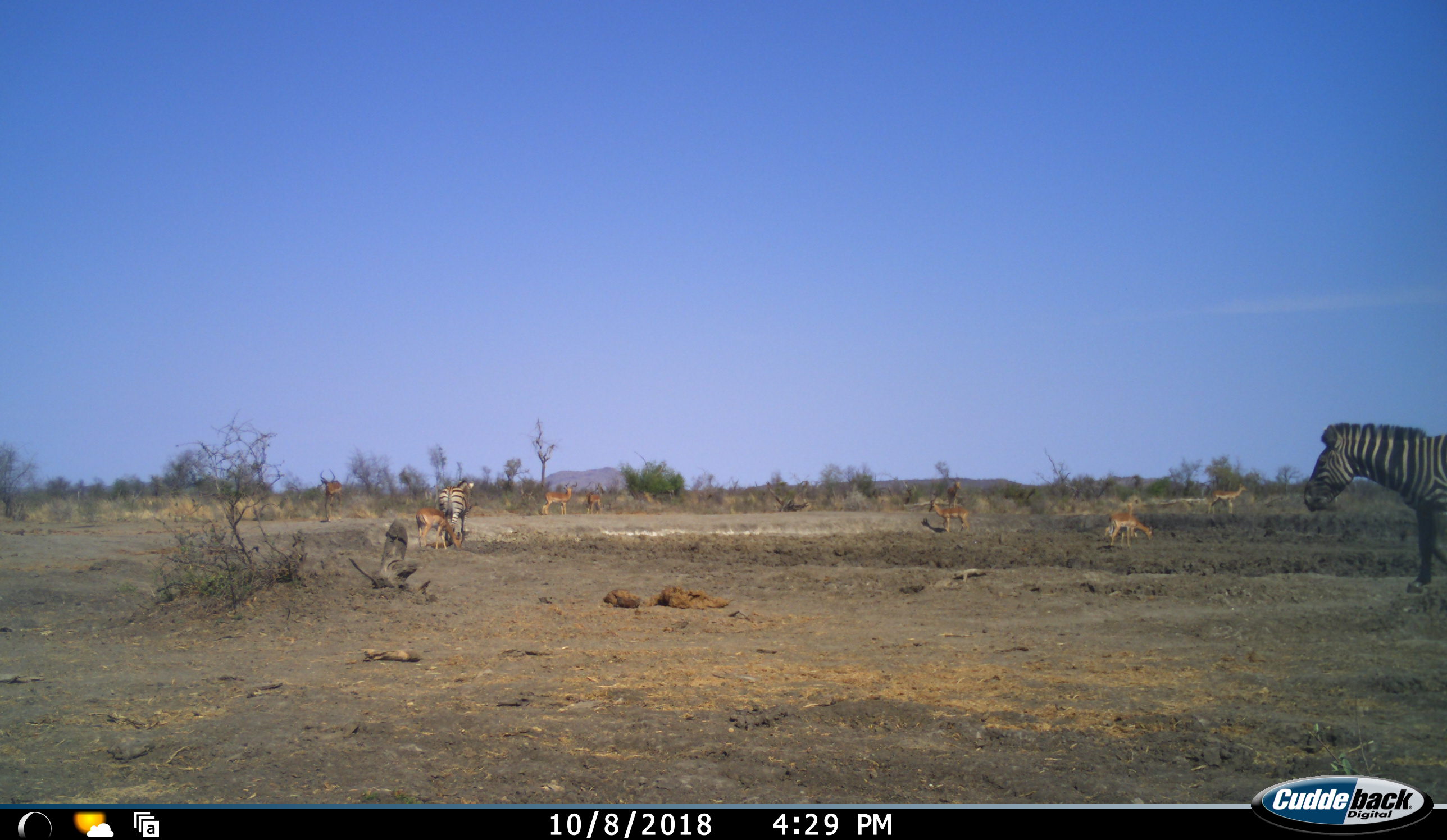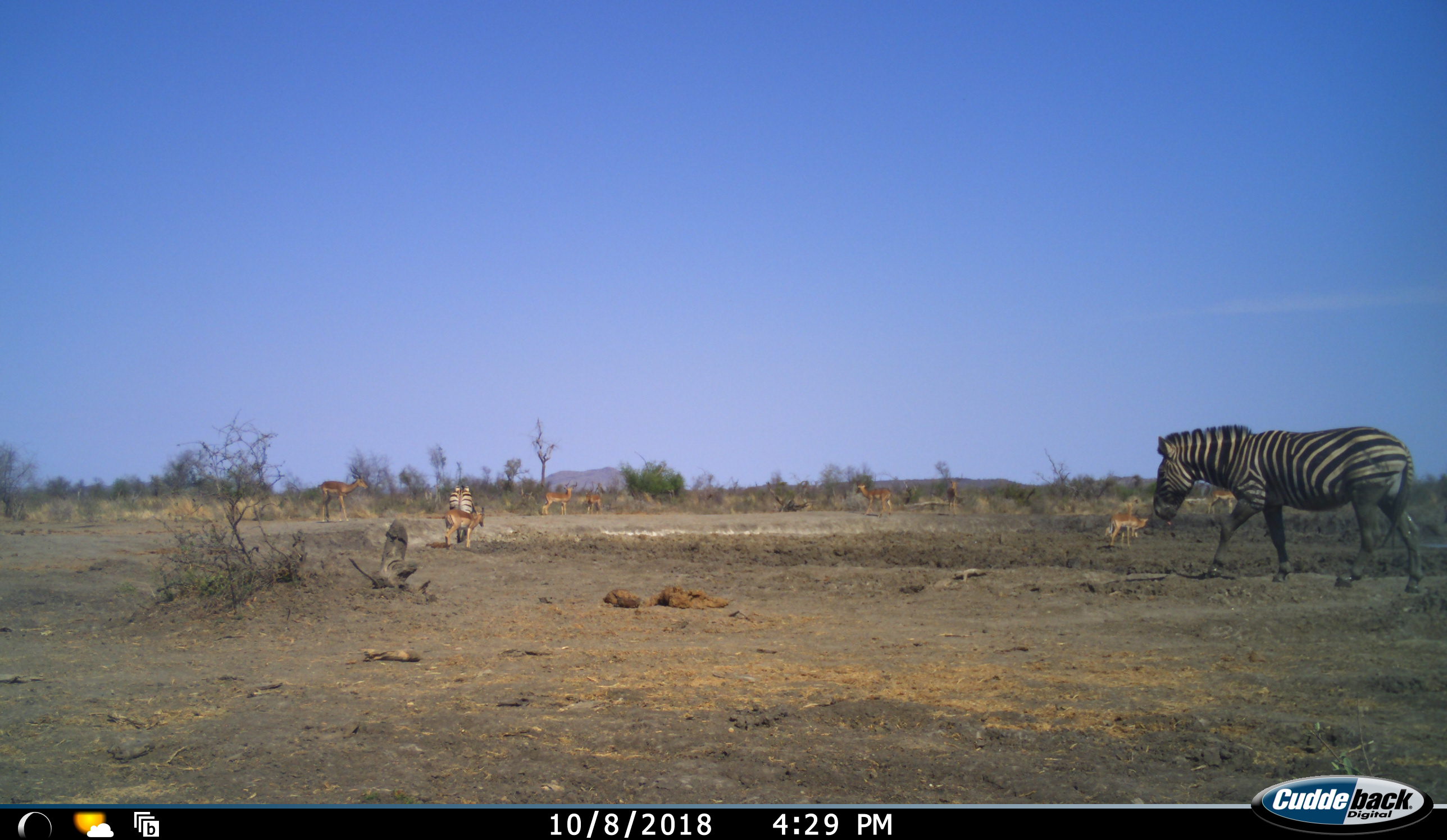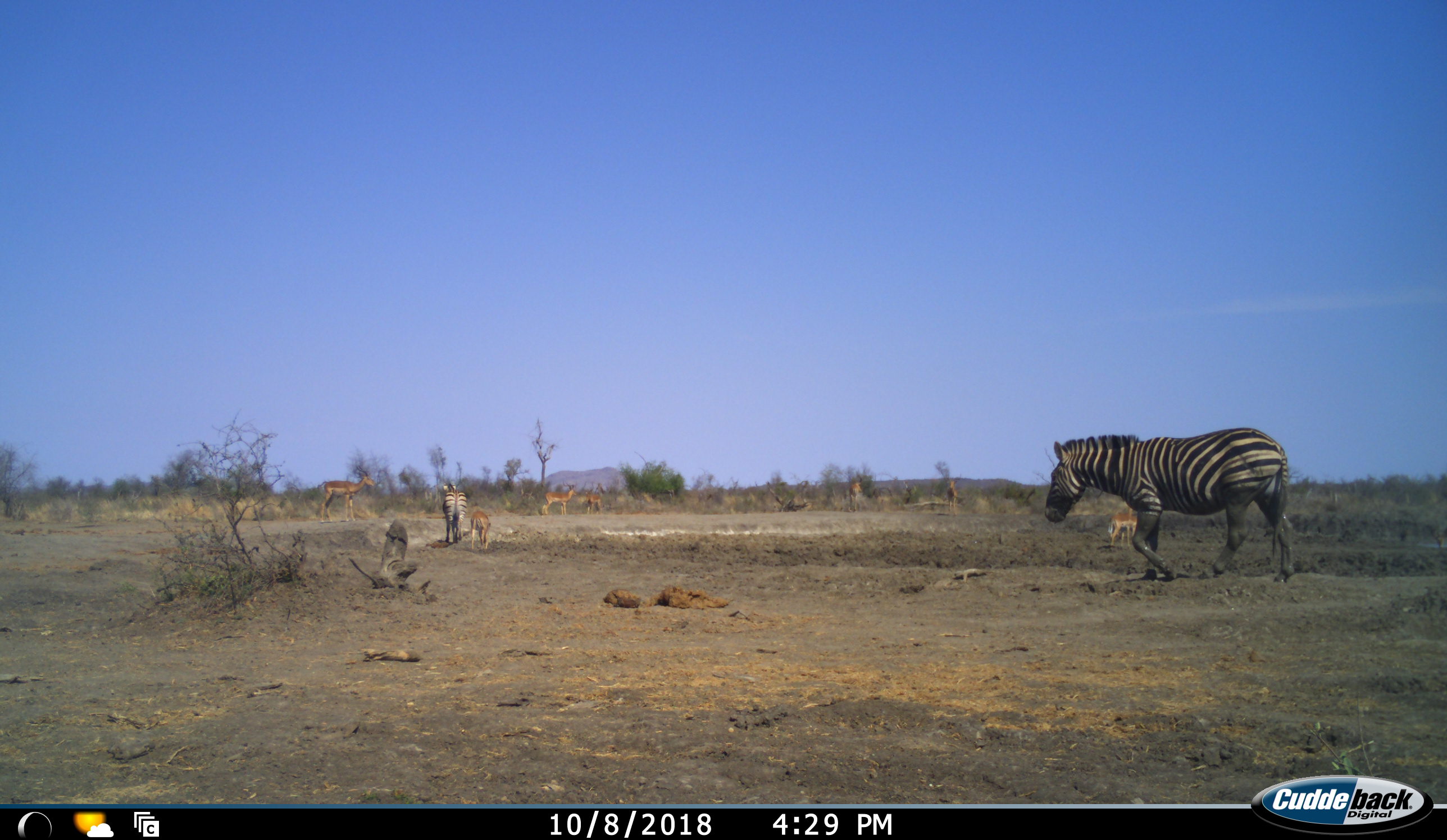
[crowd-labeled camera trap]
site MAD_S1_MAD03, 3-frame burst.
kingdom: Animalia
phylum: Chordata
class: Mammalia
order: Artiodactyla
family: Bovidae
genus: Aepyceros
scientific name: Aepyceros melampus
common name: impala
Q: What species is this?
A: Impala (Aepyceros melampus).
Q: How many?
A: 9.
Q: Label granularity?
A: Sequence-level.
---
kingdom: Animalia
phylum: Chordata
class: Mammalia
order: Perissodactyla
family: Equidae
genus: Equus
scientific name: Equus quagga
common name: plains zebra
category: zebraplains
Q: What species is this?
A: Zebraplains (plains zebra) (Equus quagga).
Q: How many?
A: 2.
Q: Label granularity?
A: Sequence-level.